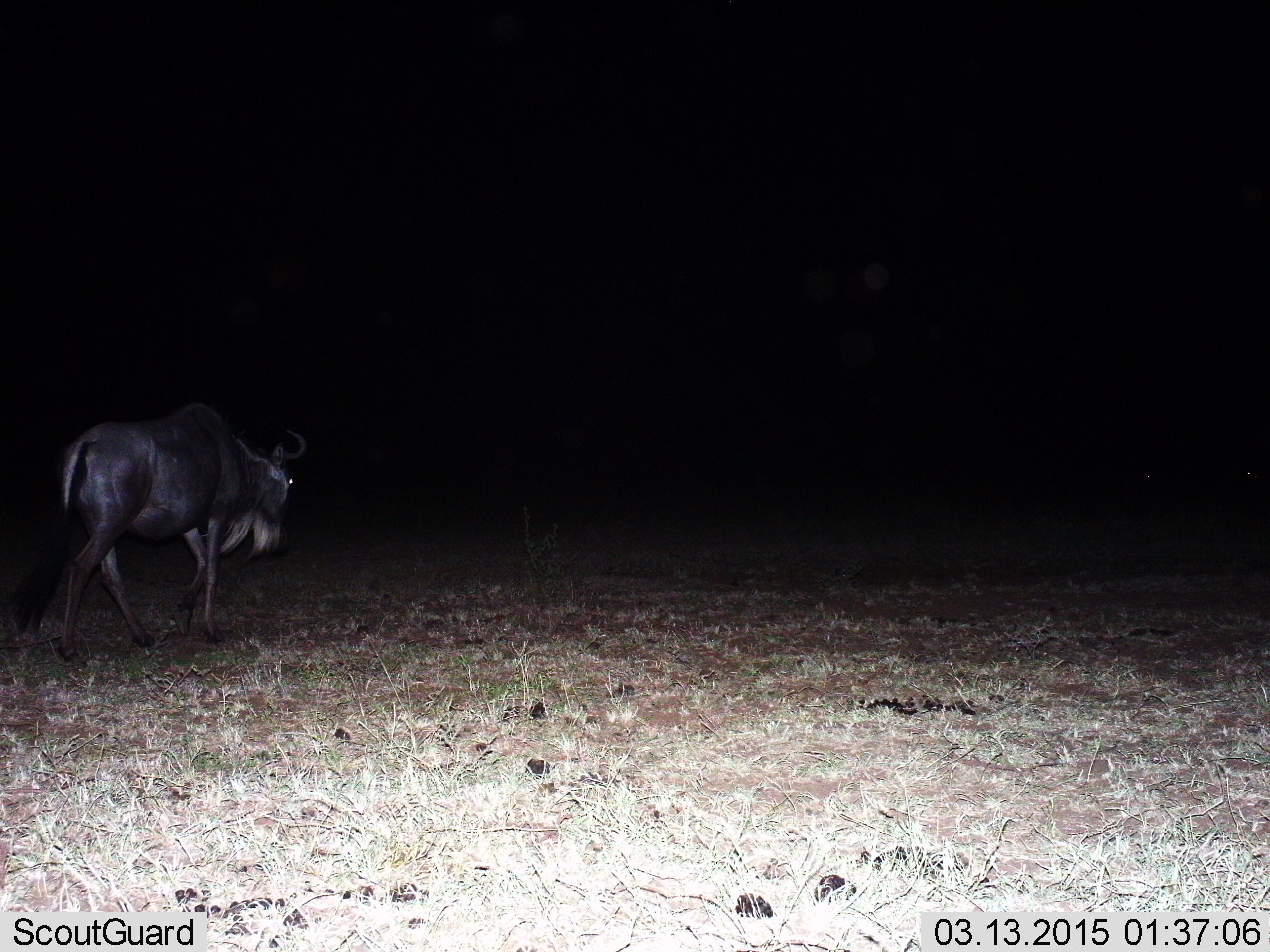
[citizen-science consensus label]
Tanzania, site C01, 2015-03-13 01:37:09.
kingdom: Animalia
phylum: Chordata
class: Mammalia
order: Artiodactyla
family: Bovidae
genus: Connochaetes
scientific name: Connochaetes taurinus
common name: blue wildebeest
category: wildebeest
Wildebeest (blue wildebeest) (Connochaetes taurinus), count 1. Behavior (volunteer vote fractions): standing 20%, resting 0%, moving 90%, interacting 0%. Young present (vote fraction): 0%. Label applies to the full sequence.